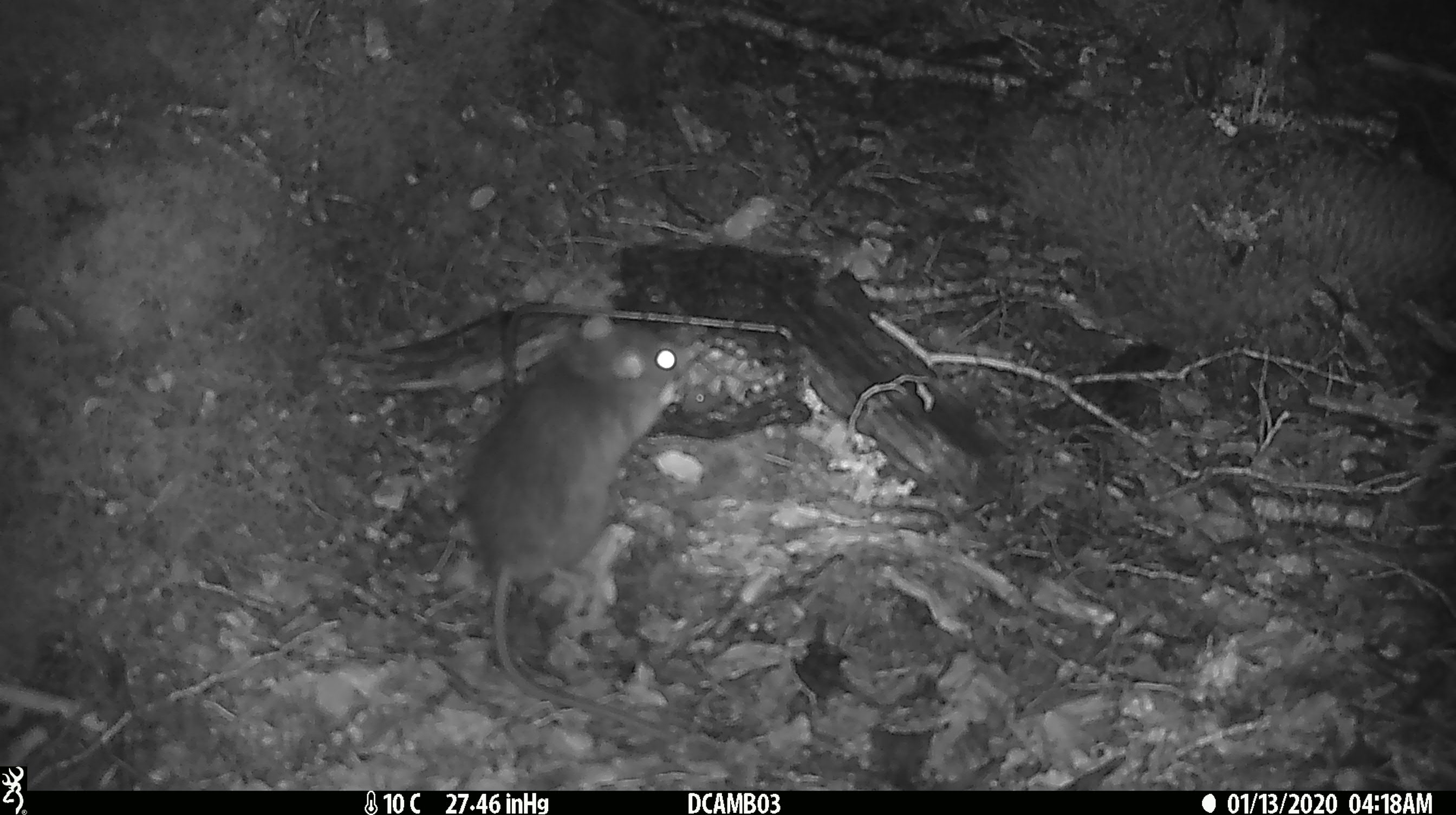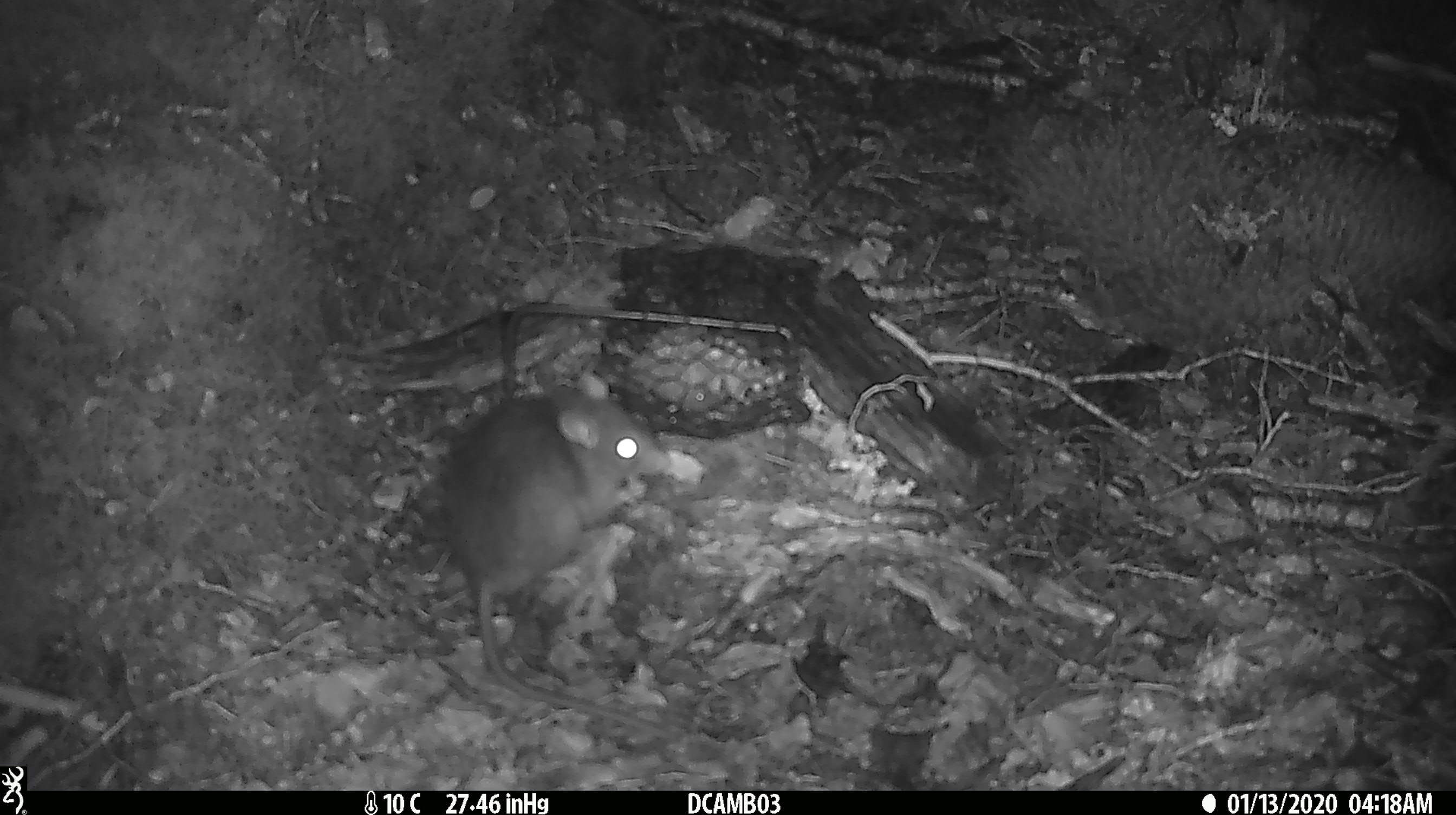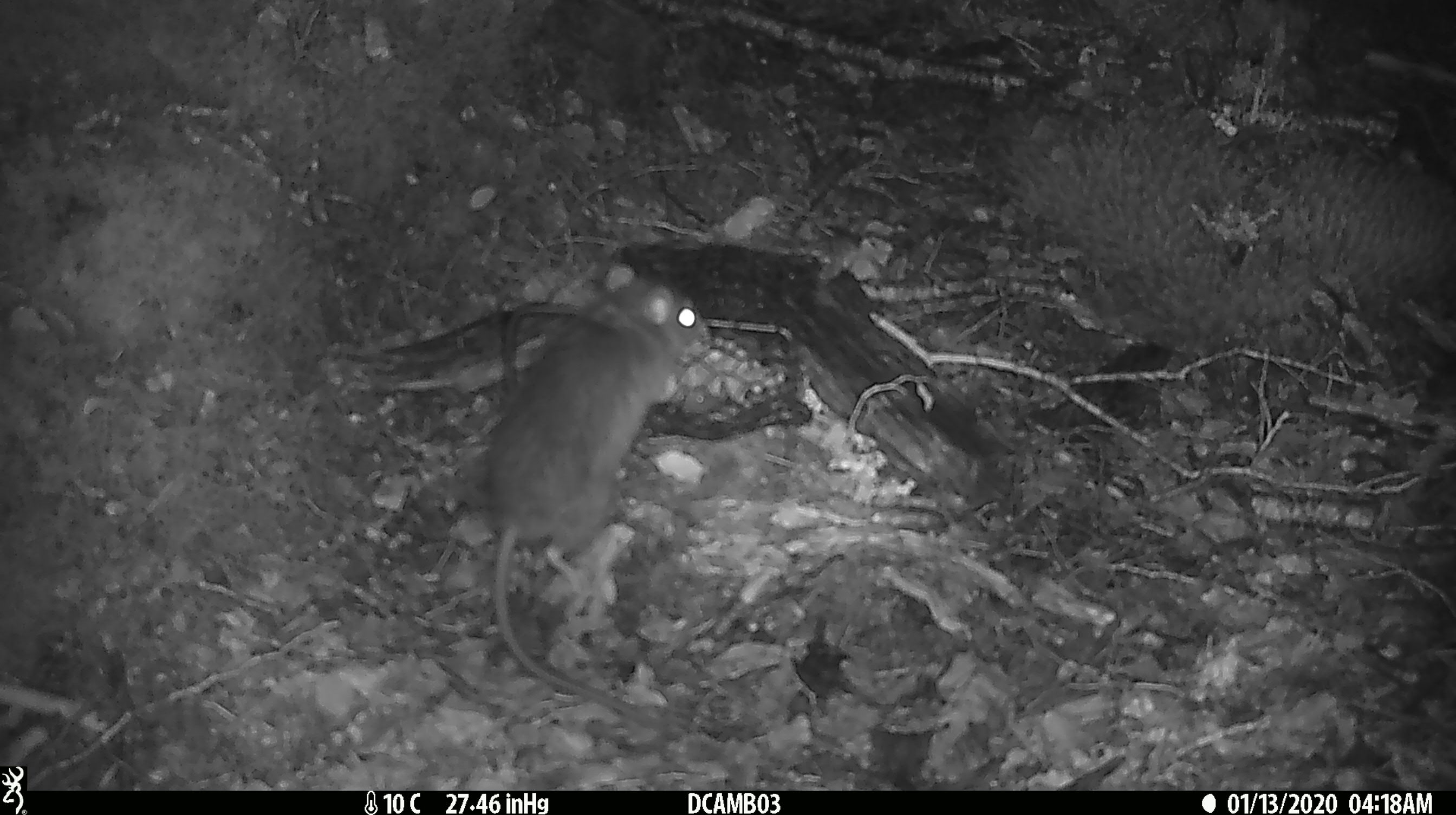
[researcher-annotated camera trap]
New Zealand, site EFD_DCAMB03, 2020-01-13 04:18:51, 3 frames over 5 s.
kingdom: Animalia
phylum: Chordata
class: Mammalia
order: Rodentia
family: Muridae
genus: Rattus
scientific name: Rattus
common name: rat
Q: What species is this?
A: Rat (Rattus).